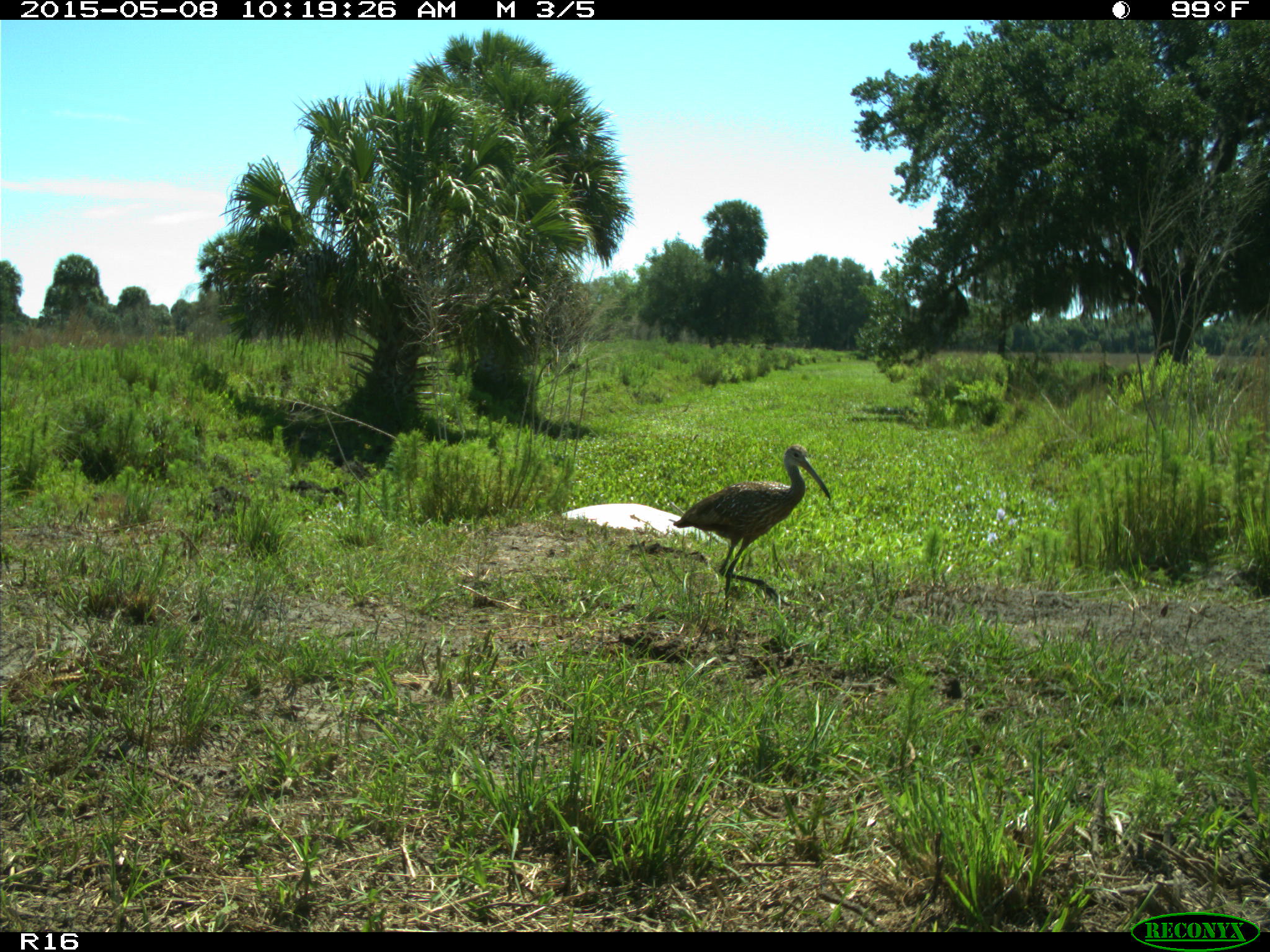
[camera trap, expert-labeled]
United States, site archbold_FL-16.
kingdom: Animalia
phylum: Chordata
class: Mammalia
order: Artiodactyla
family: Bovidae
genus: Bos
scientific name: Bos taurus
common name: domestic cow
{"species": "Bos taurus (domestic cow)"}